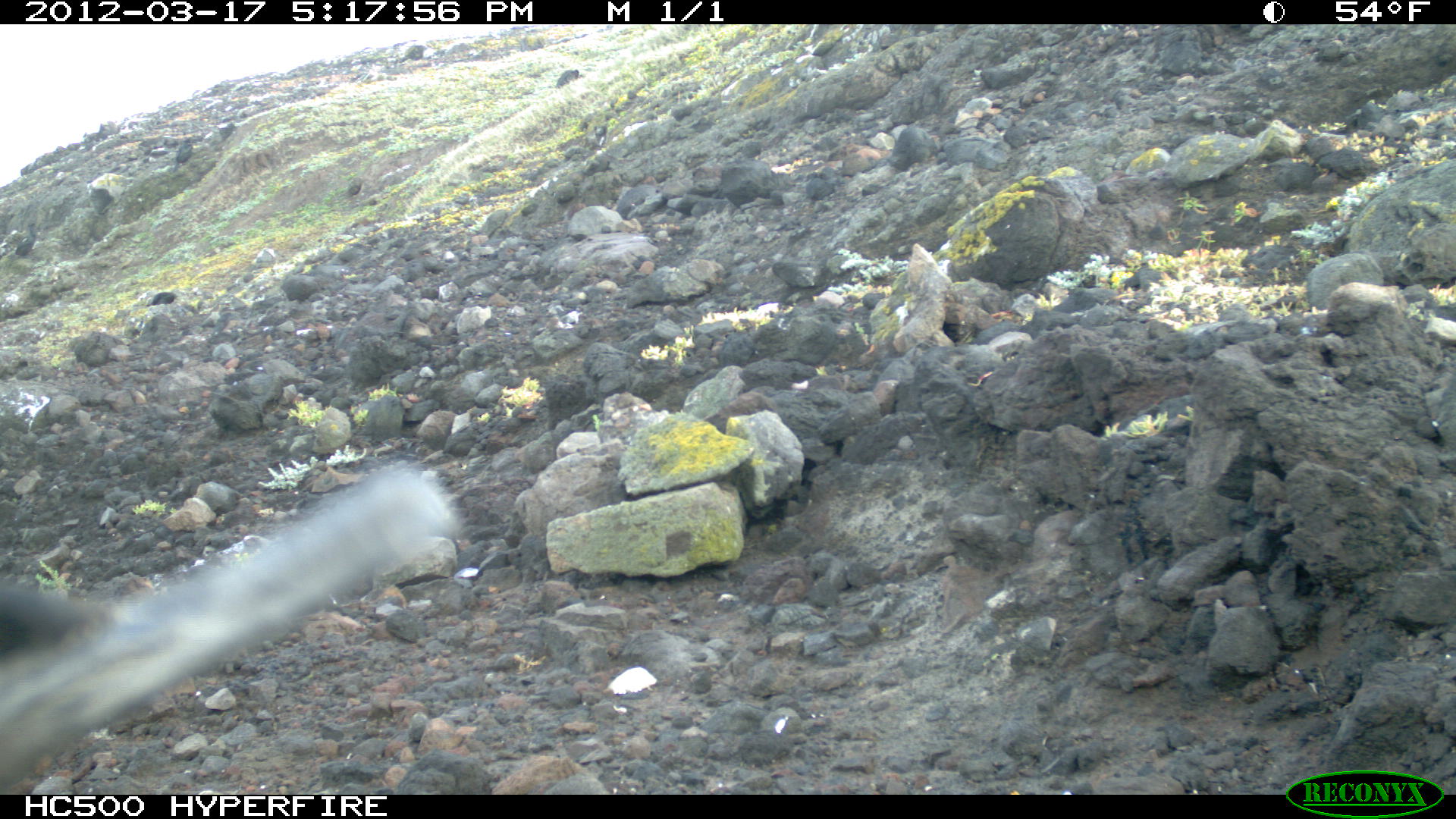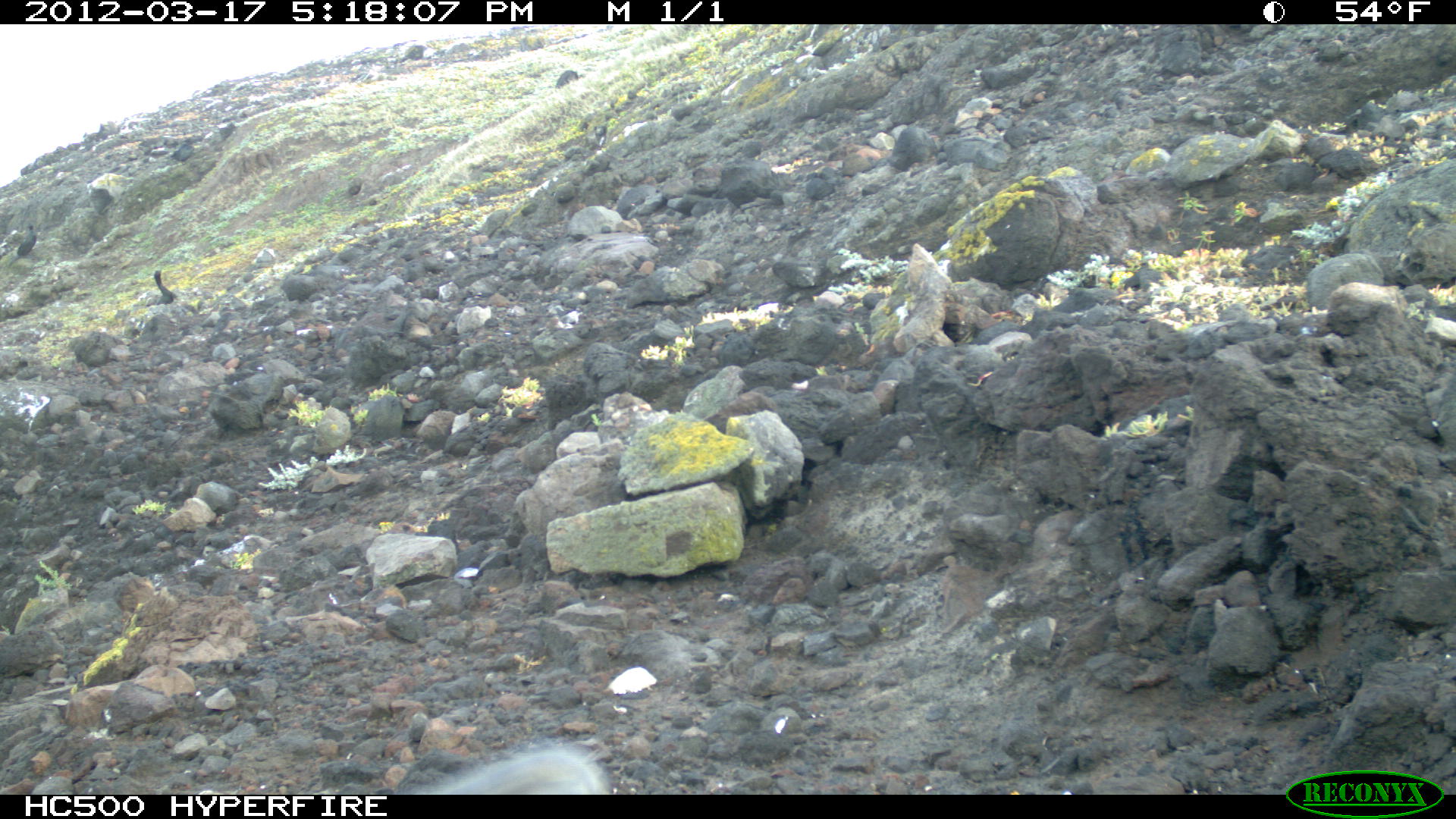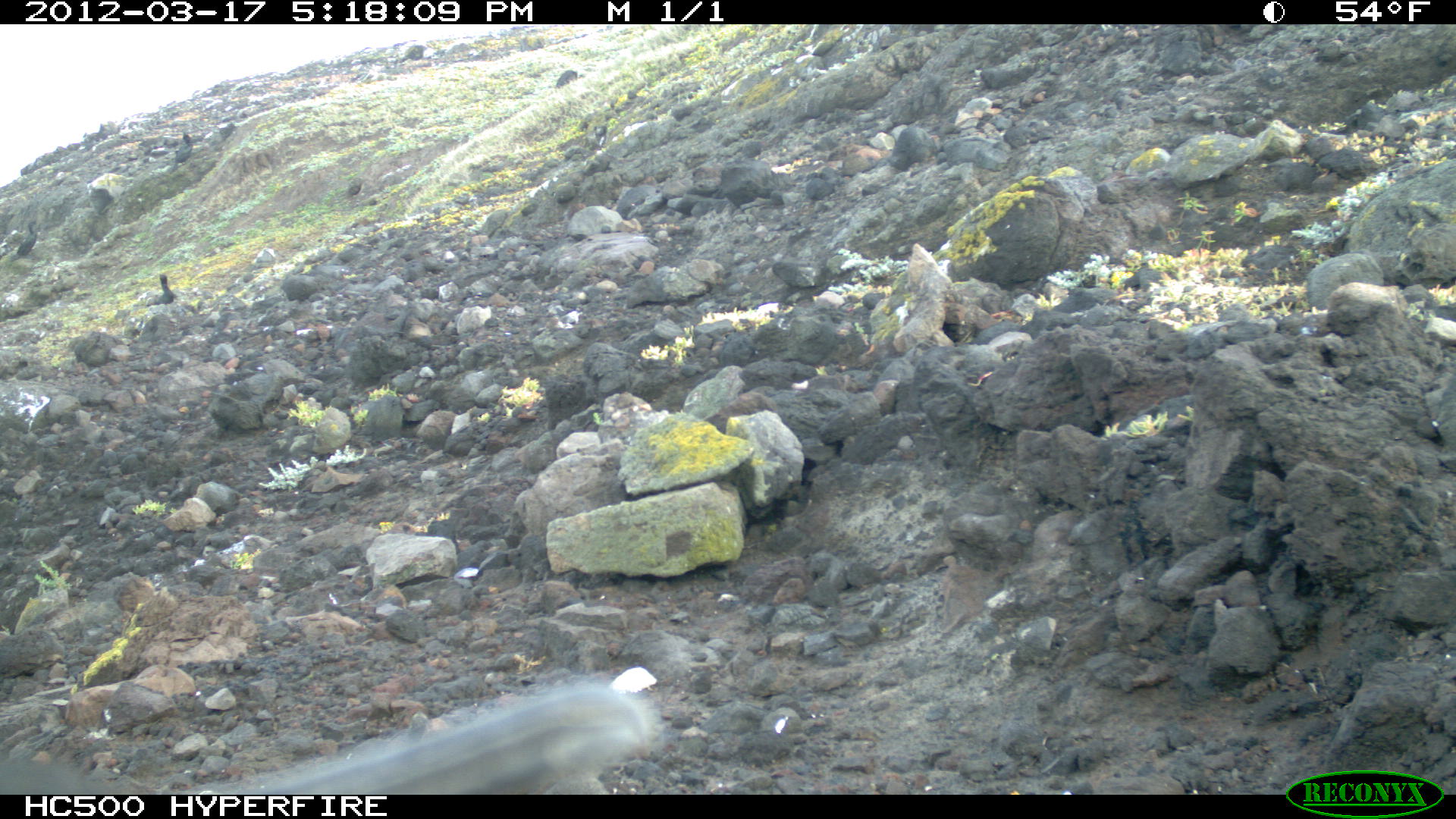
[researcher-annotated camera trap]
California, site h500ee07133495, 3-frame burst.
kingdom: Animalia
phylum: Chordata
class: Aves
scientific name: Aves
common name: bird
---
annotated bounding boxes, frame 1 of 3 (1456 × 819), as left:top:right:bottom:
bird: 0:459:461:793; 14:221:37:258; 174:136:193:171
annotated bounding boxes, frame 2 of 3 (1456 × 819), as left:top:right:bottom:
bird: 414:730:608:792; 5:222:37:266; 143:269:174:306; 169:142:194:162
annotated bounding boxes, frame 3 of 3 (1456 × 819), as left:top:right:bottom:
bird: 10:220:39:261; 168:133:194:169; 150:272:175:303